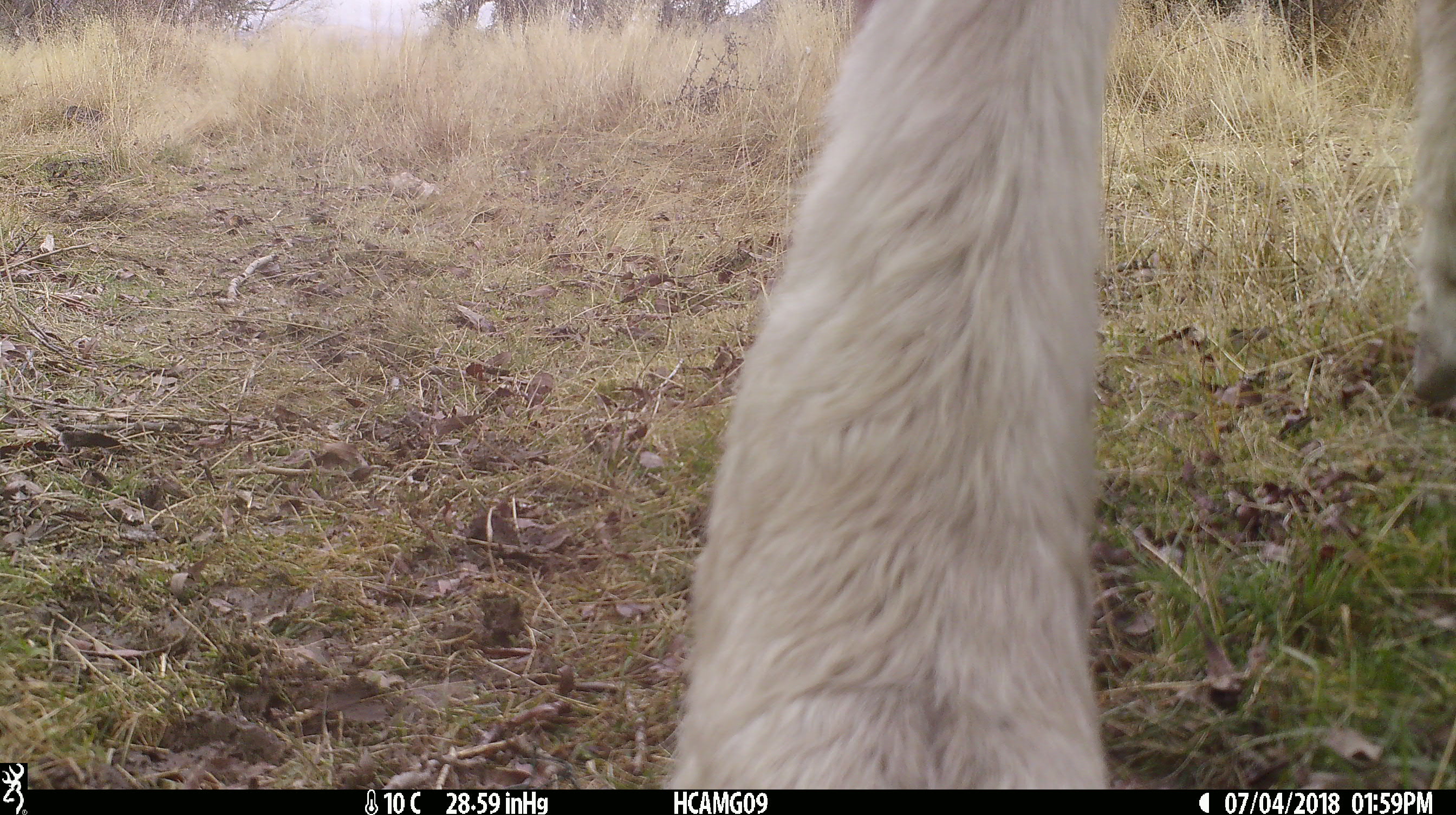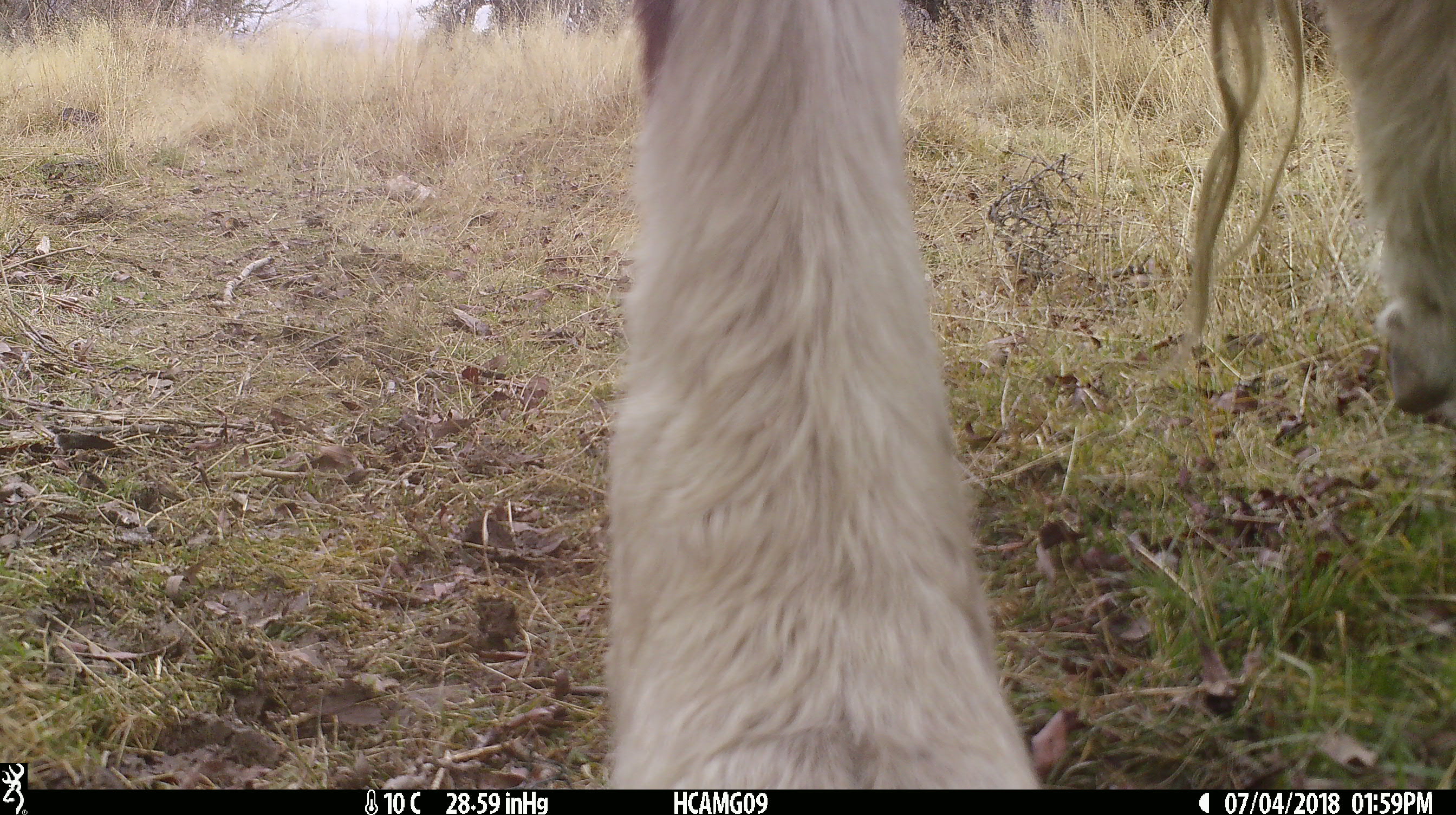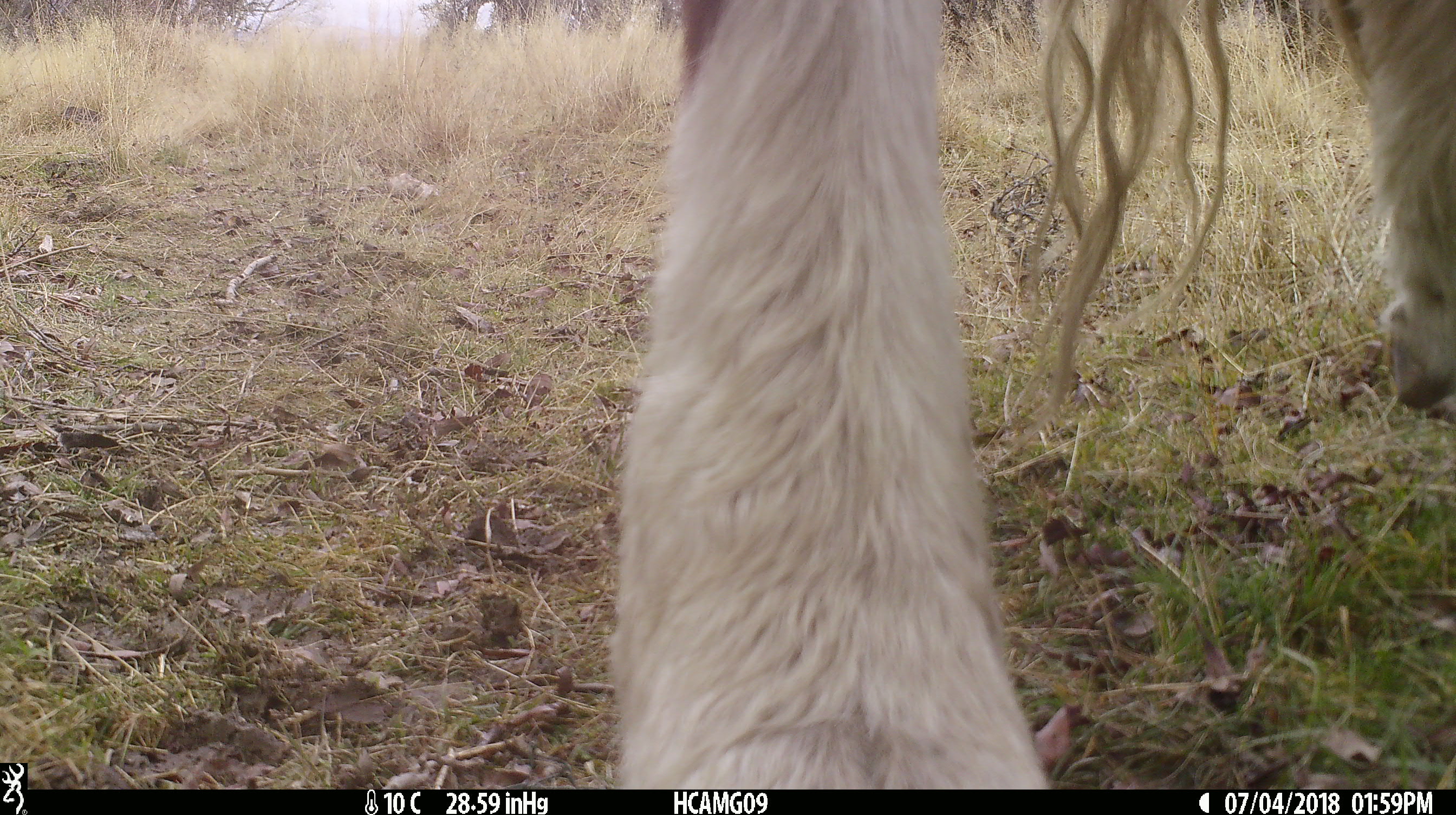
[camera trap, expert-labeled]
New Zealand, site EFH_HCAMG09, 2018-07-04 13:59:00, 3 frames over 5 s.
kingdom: Animalia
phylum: Chordata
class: Mammalia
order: Artiodactyla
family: Bovidae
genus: Bos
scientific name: Bos taurus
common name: domestic cow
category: cow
Cow (domestic cow) (Bos taurus).